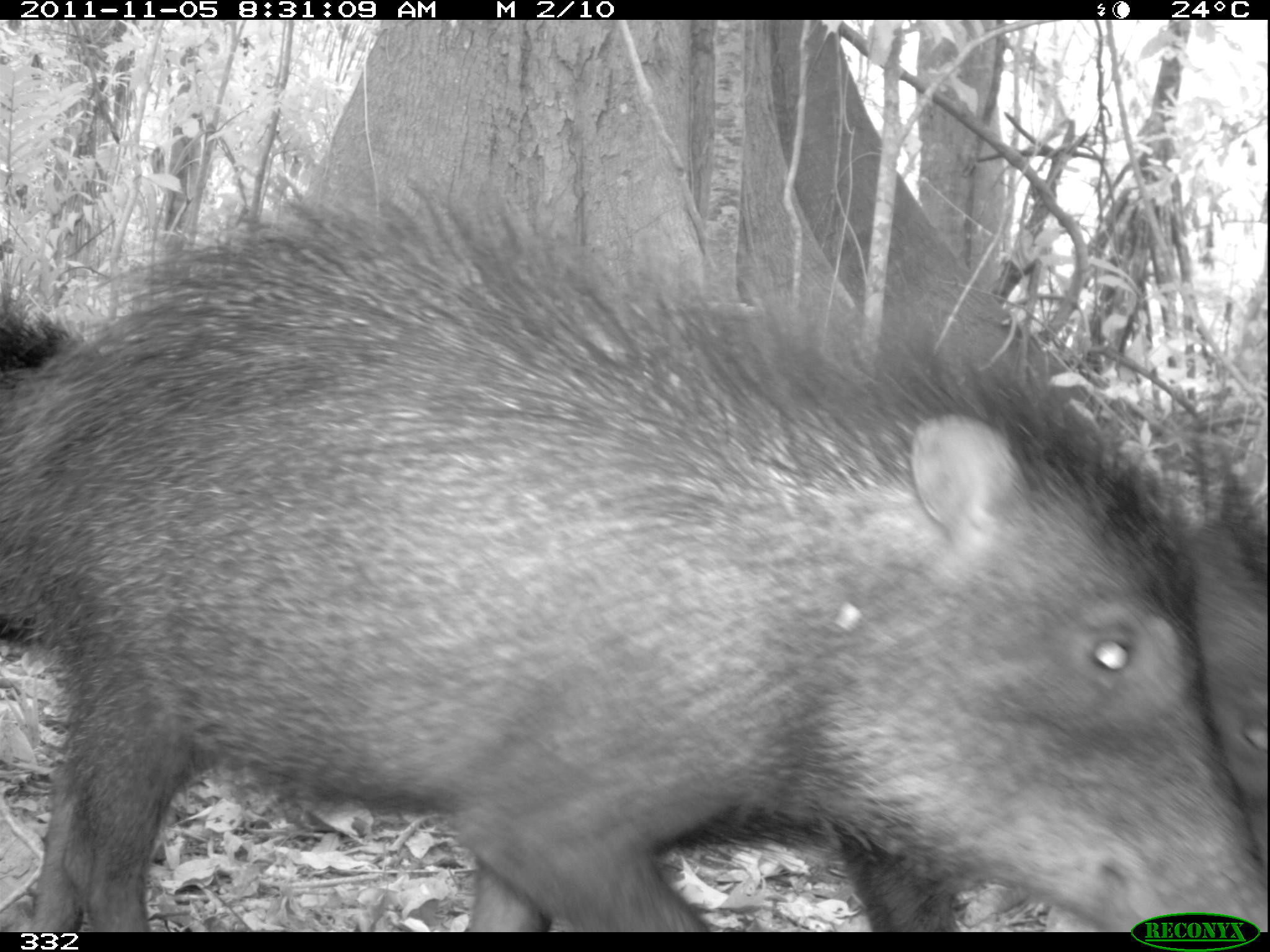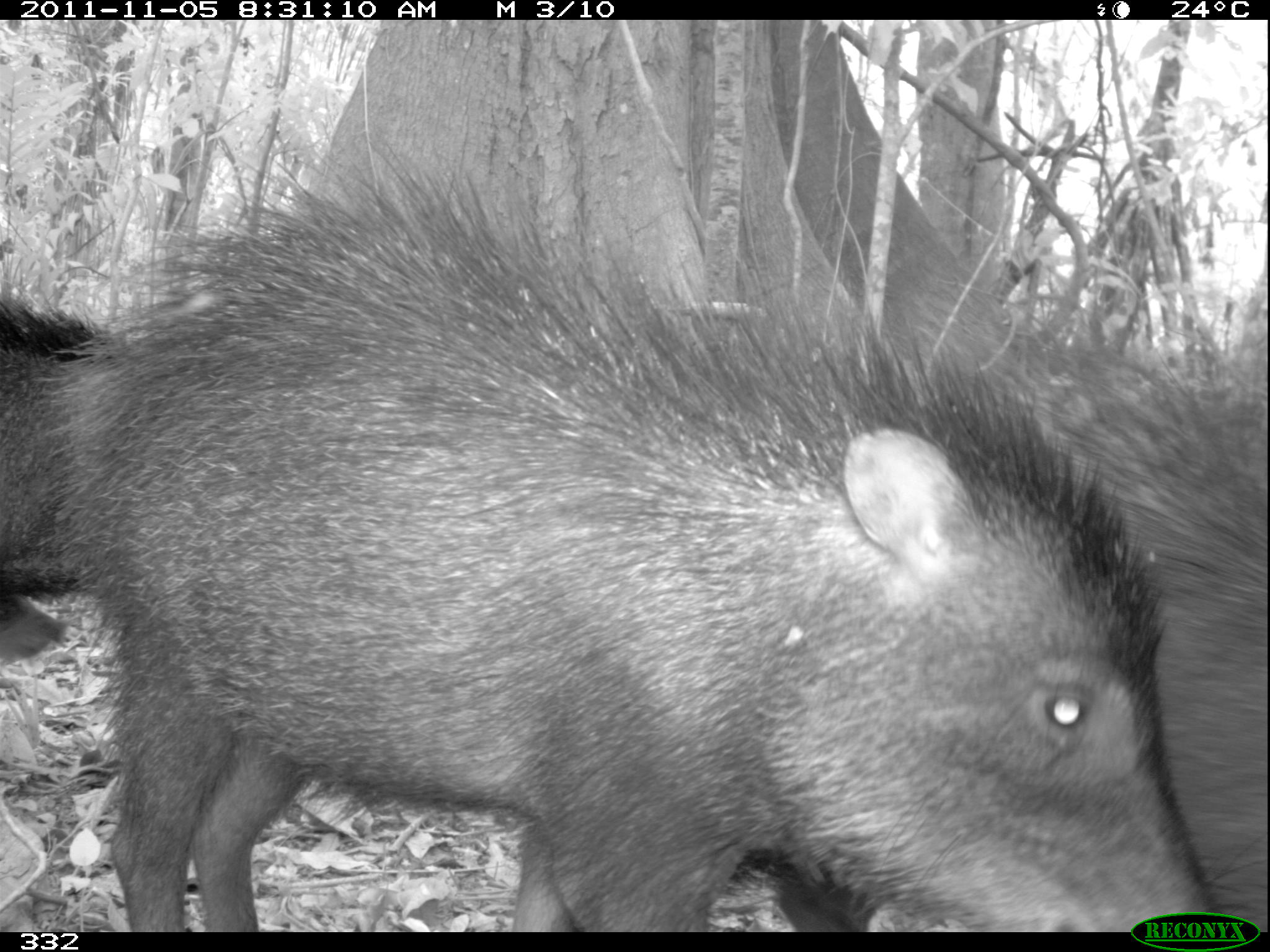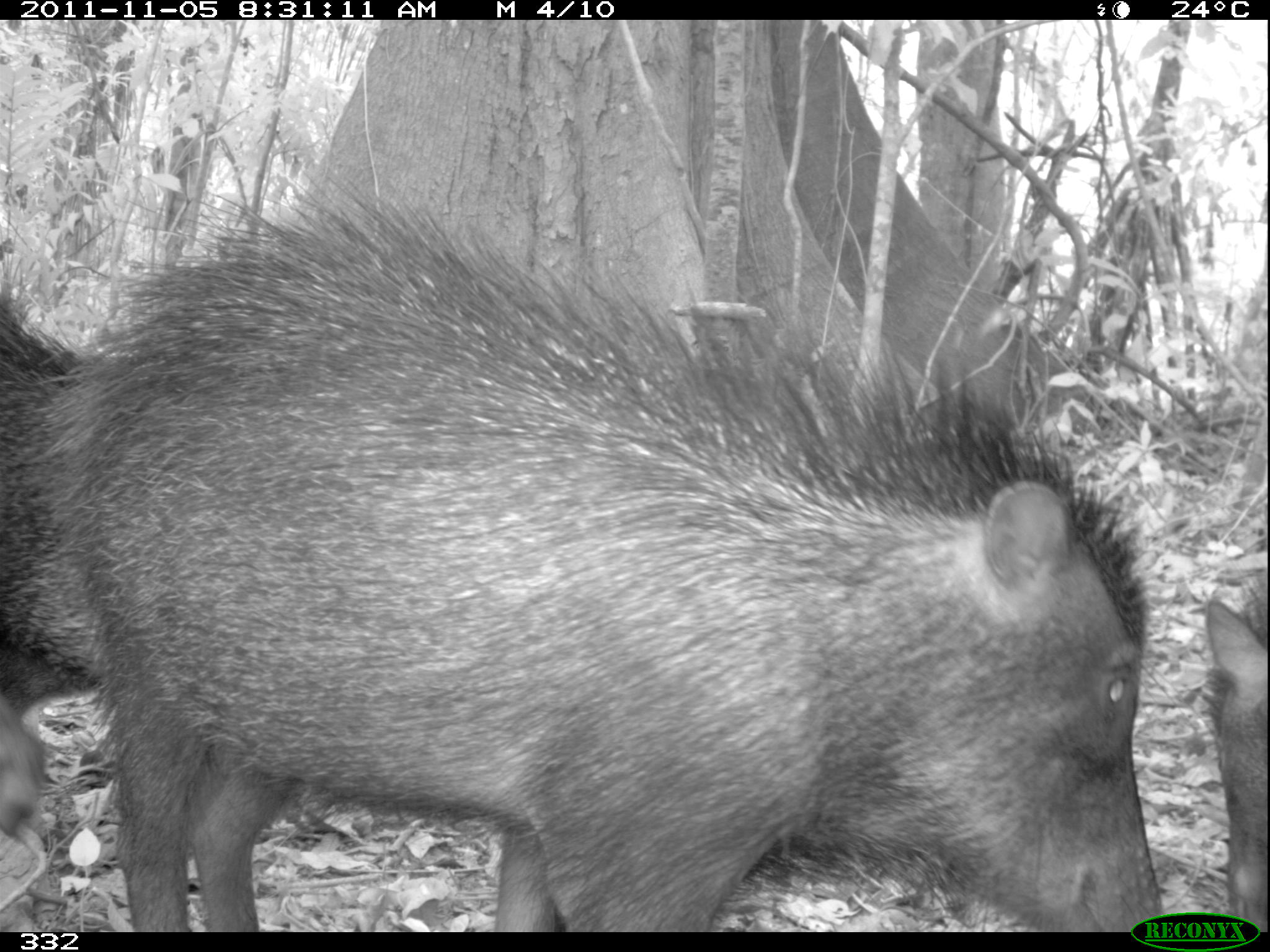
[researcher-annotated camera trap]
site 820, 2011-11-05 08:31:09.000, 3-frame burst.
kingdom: Animalia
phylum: Chordata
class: Mammalia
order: Artiodactyla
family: Tayassuidae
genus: Tayassu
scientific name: Tayassu pecari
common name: white-lipped peccary